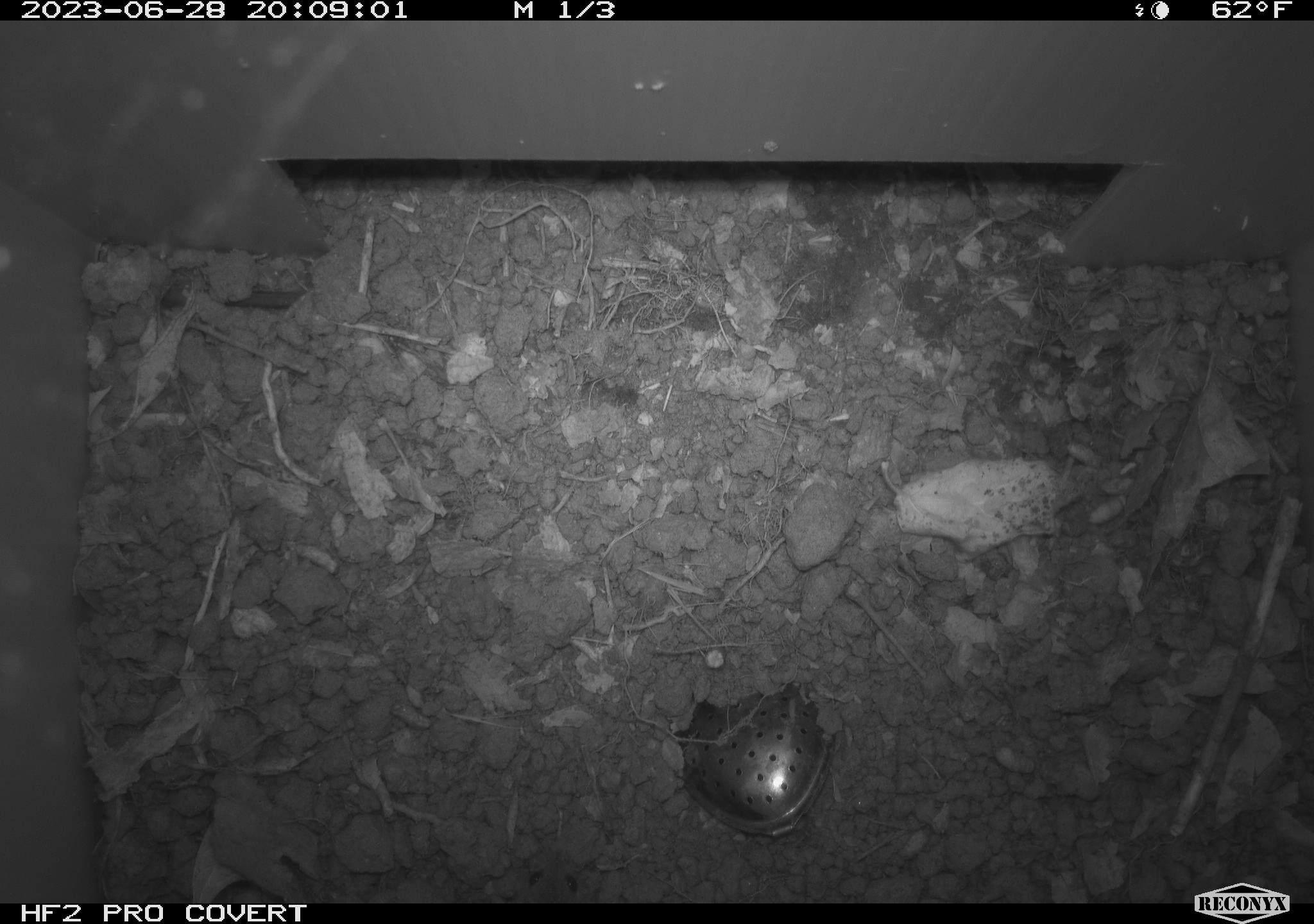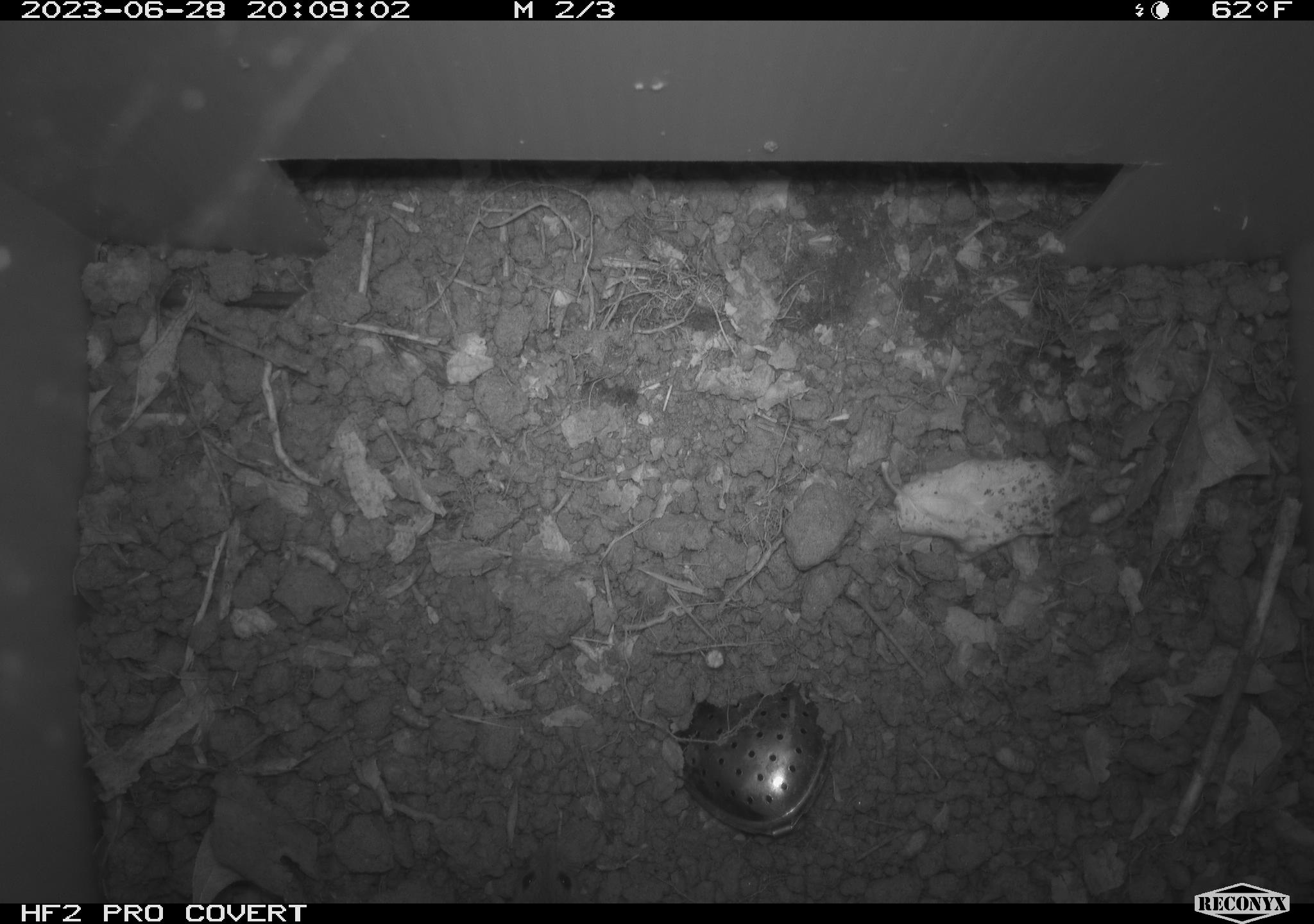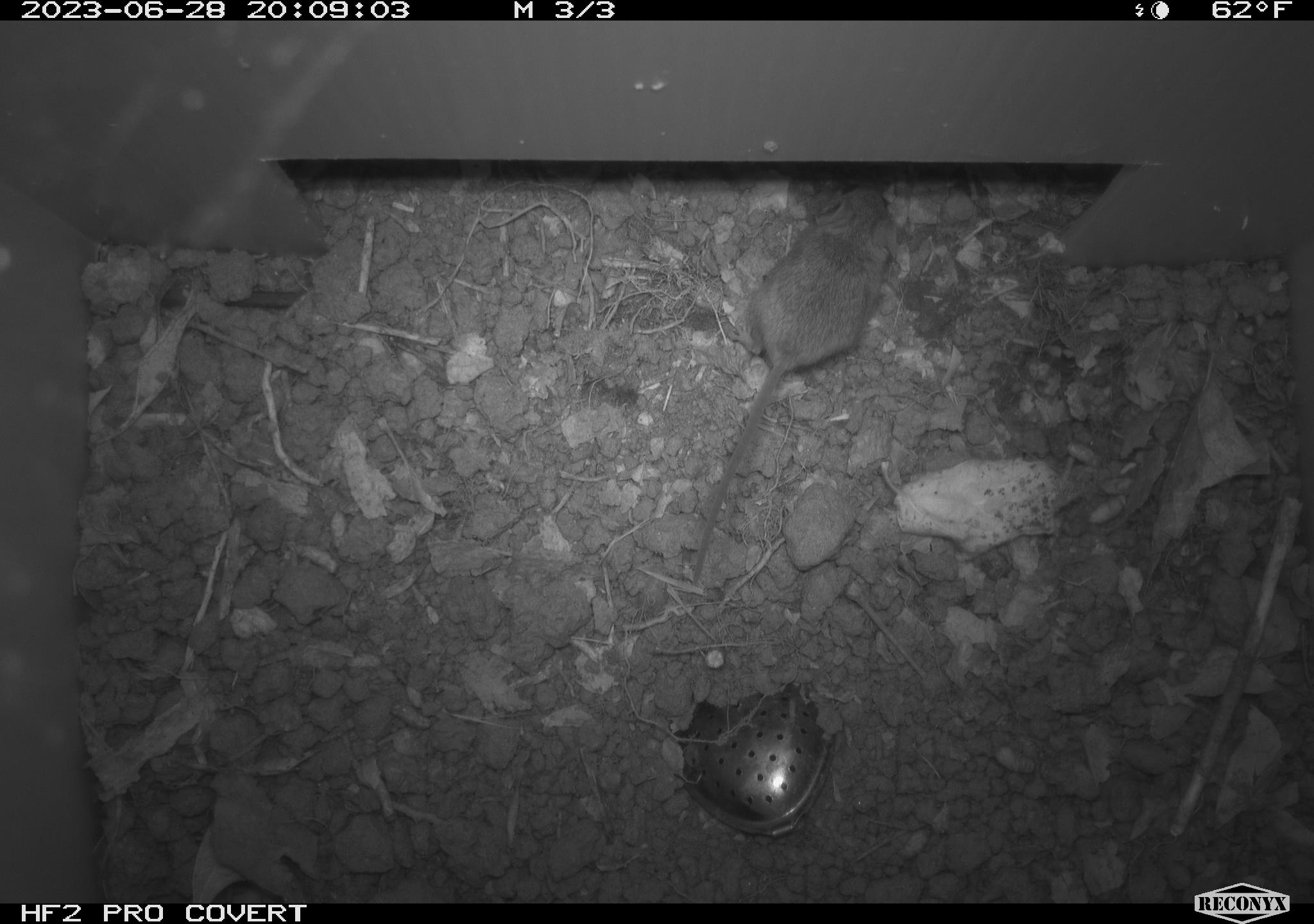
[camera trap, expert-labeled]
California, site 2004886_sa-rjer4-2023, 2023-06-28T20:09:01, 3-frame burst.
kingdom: Animalia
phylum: Chordata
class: Mammalia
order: Rodentia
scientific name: Rodentia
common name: mouse species